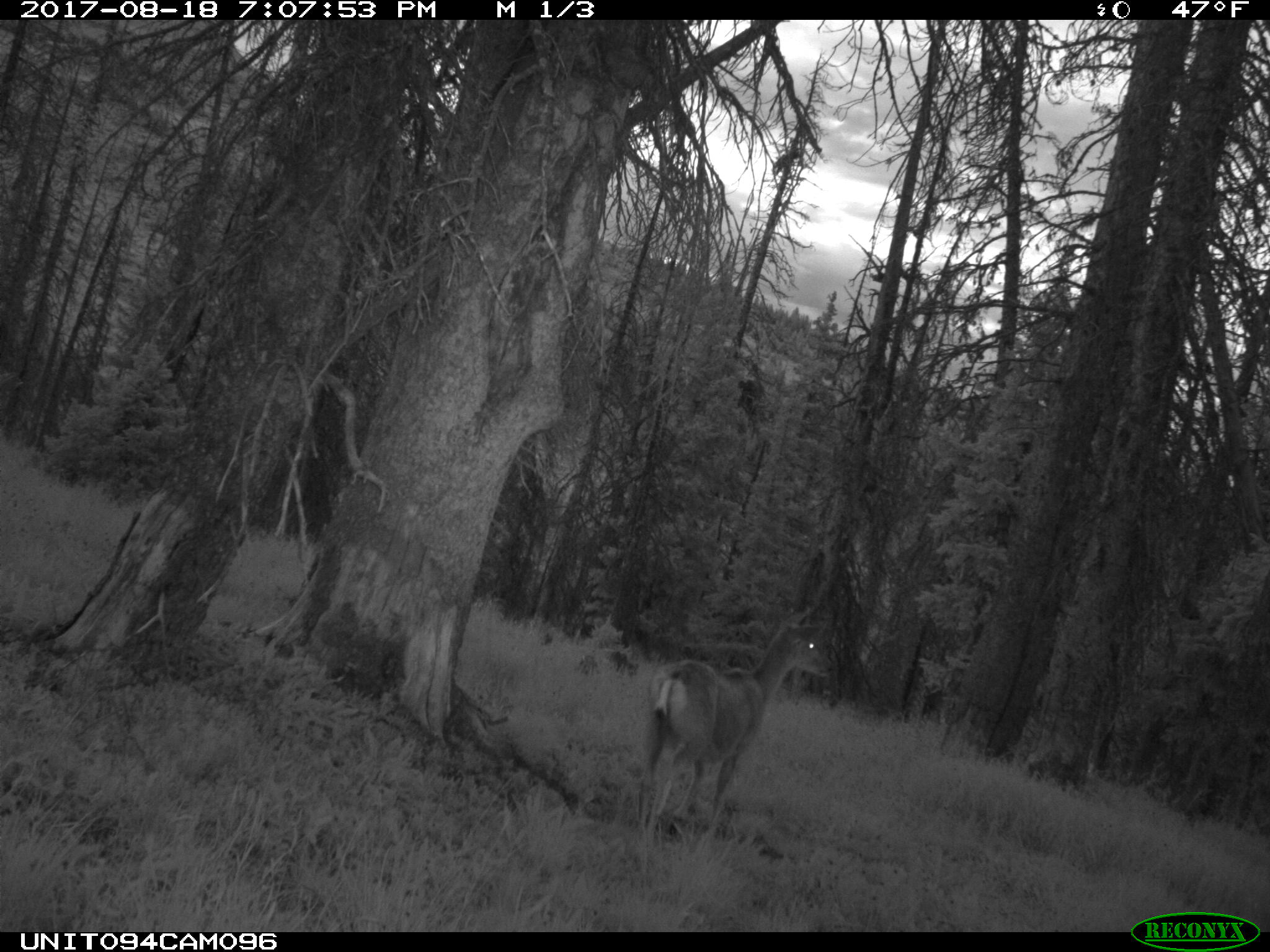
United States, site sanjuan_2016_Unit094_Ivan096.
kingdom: Animalia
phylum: Chordata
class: Mammalia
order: Artiodactyla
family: Cervidae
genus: Odocoileus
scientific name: Odocoileus hemionus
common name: mule deer